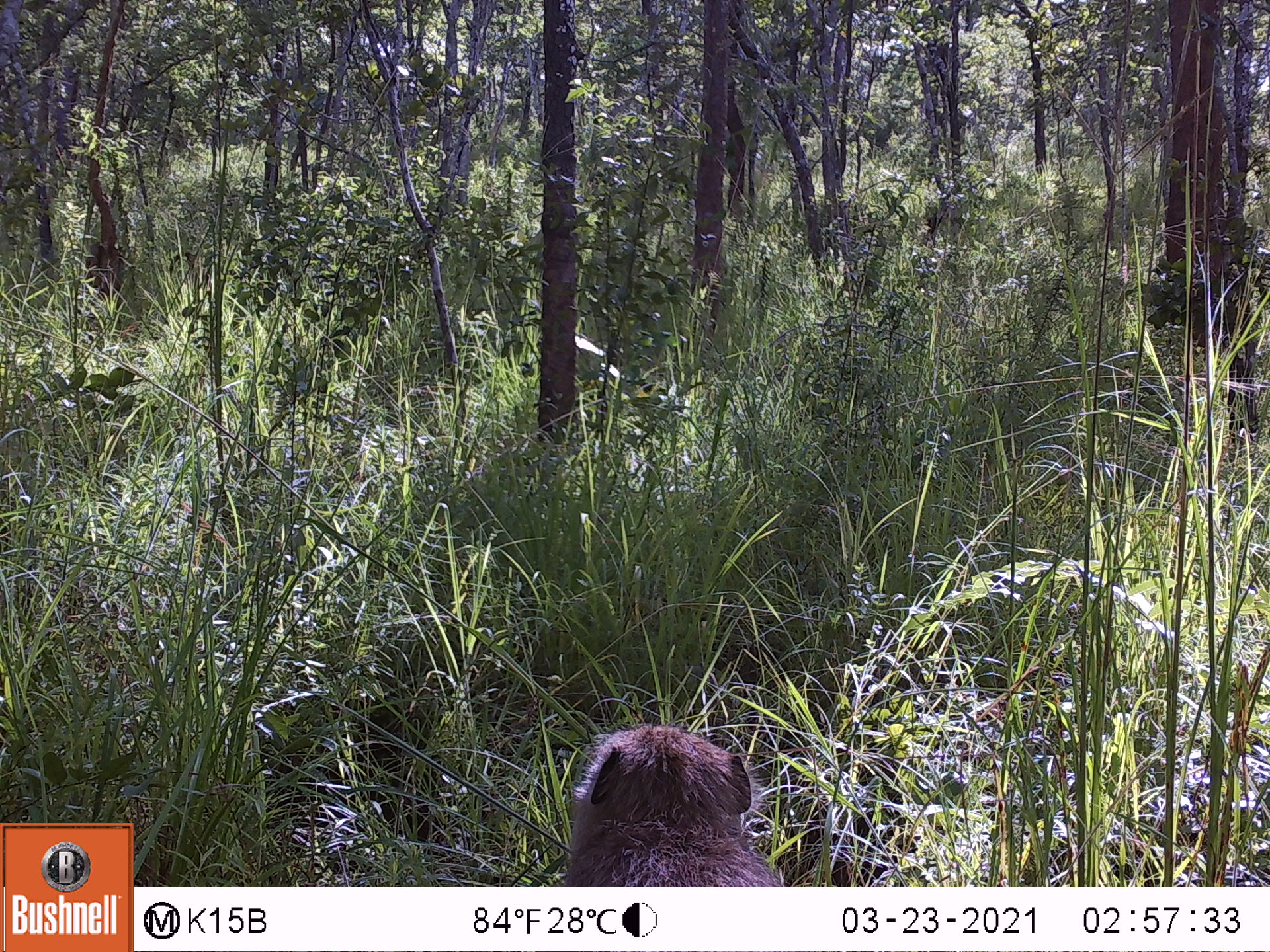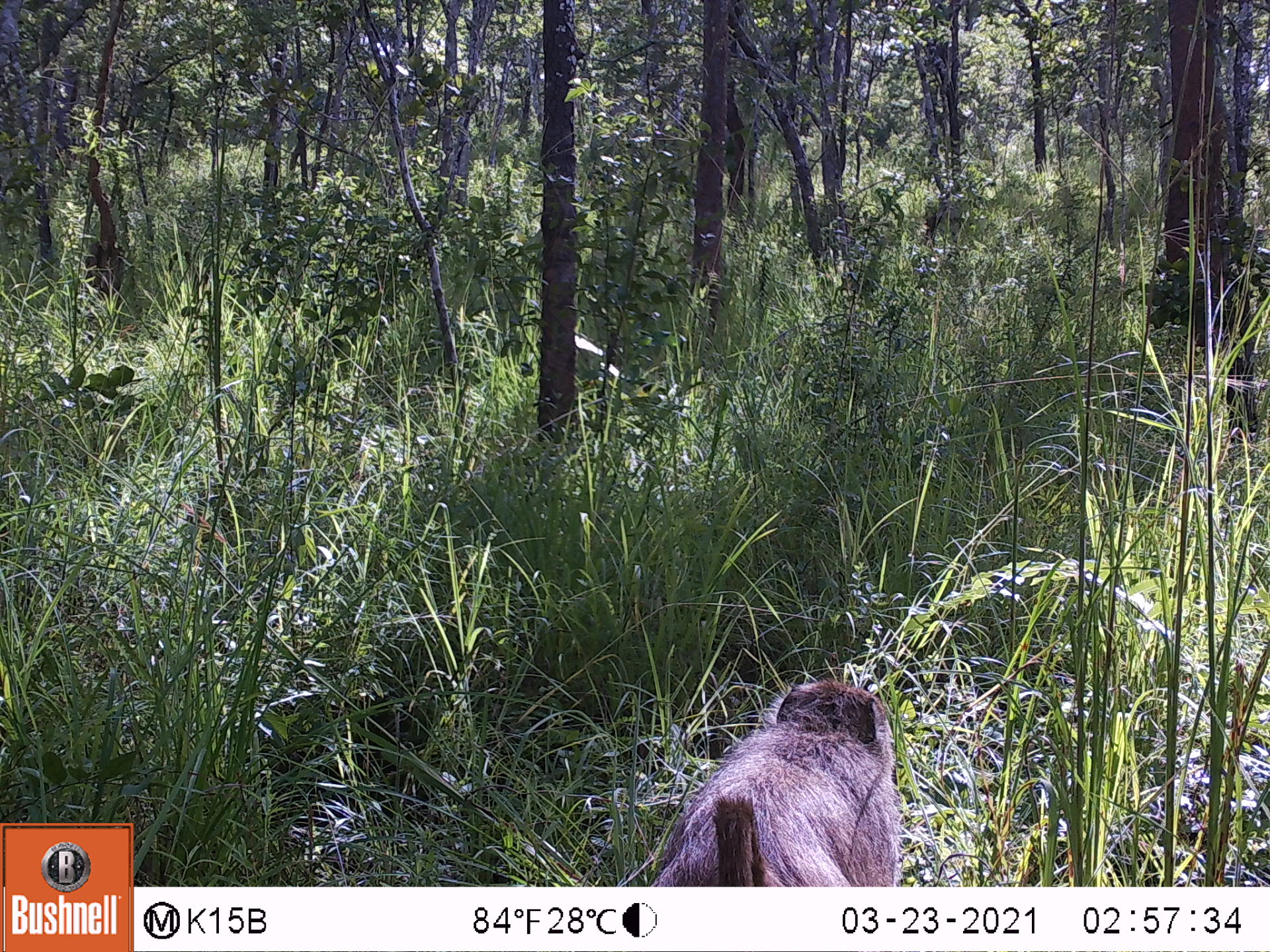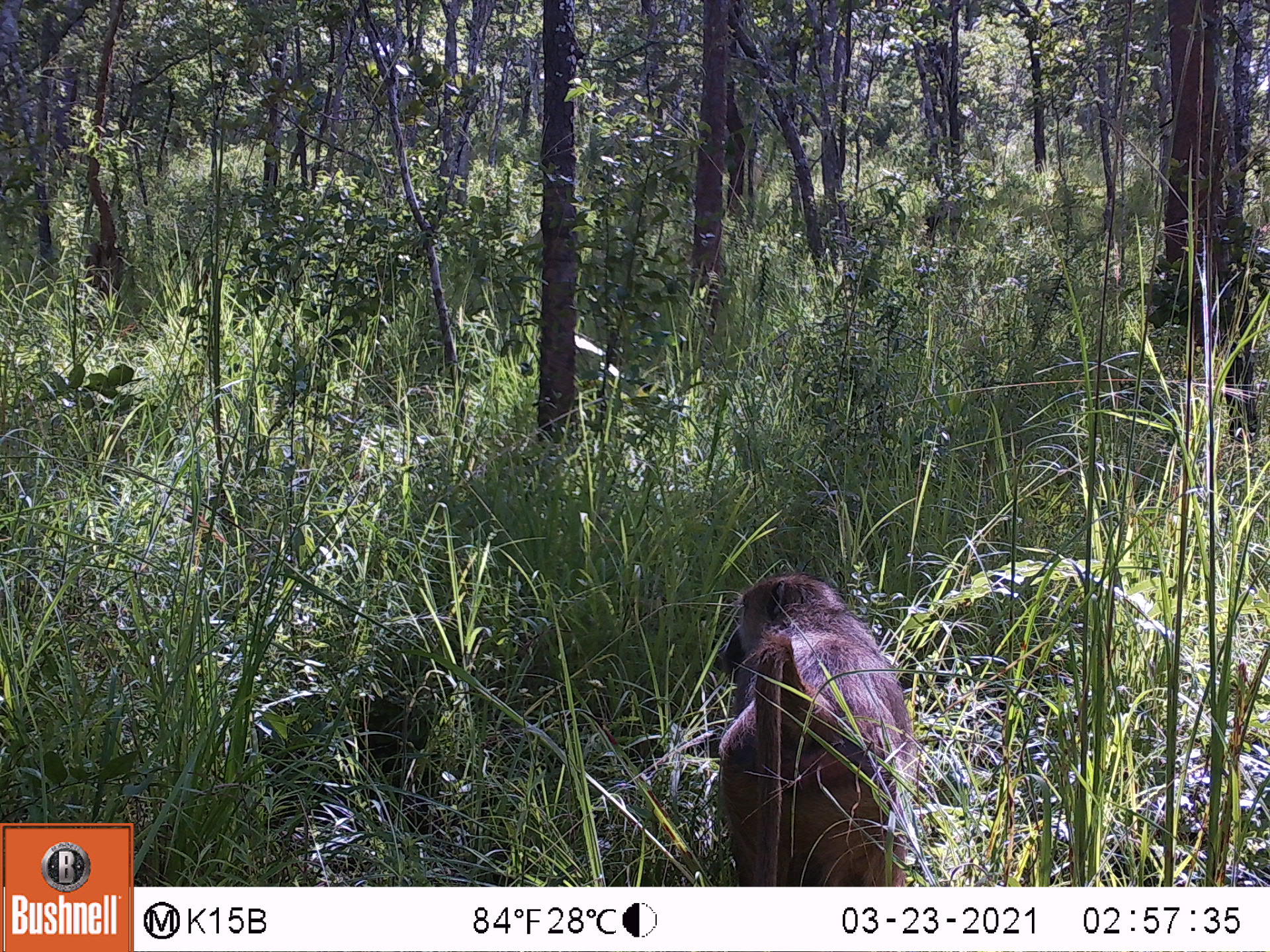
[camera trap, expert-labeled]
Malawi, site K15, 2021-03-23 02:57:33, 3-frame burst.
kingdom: Animalia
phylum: Chordata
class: Mammalia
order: Primates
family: Cercopithecidae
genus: Papio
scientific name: Papio cynocephalus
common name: yellow baboon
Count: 1.